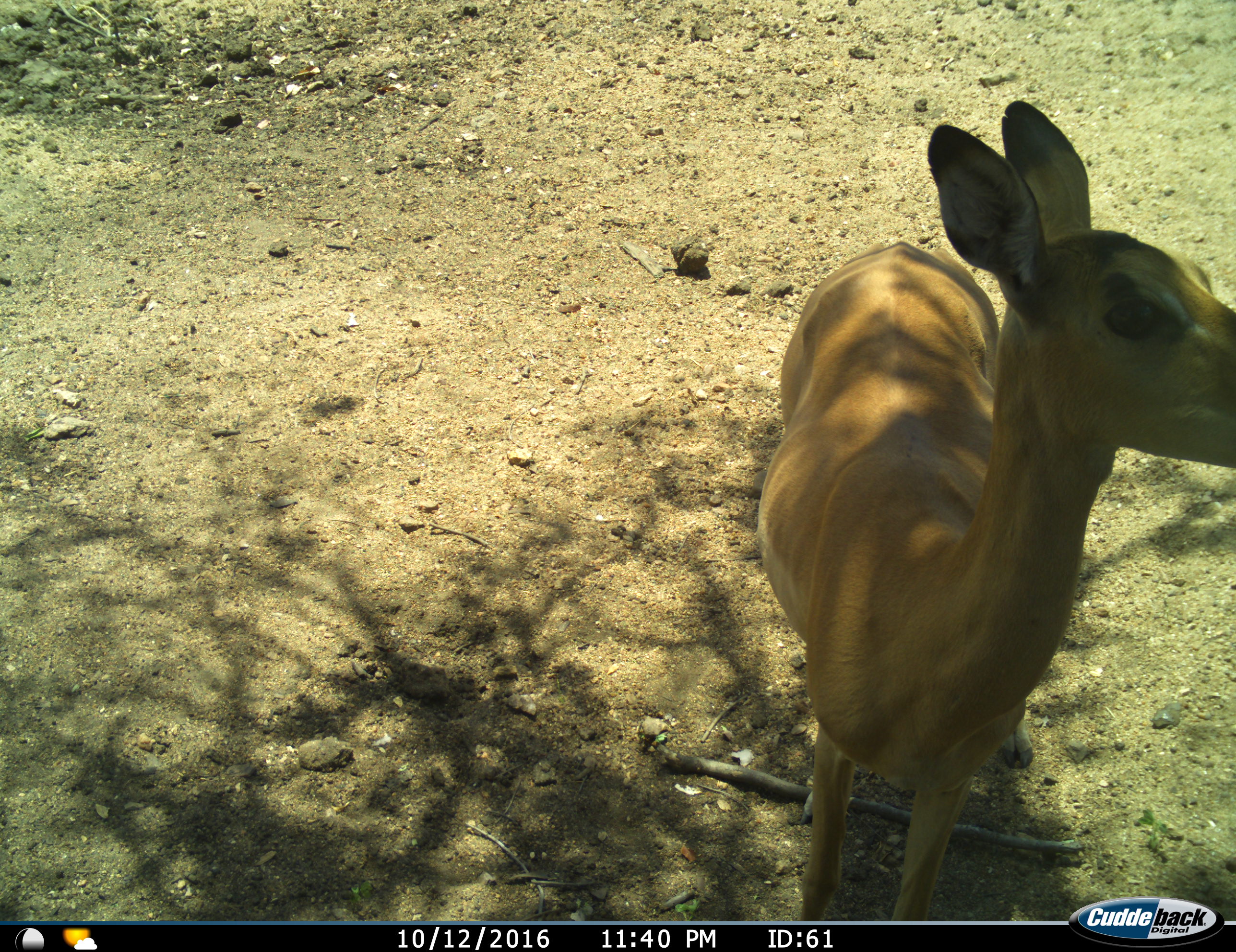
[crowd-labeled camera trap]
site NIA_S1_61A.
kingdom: Animalia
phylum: Chordata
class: Mammalia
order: Artiodactyla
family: Bovidae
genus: Aepyceros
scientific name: Aepyceros melampus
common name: impala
Impala (Aepyceros melampus), count 1. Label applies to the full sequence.